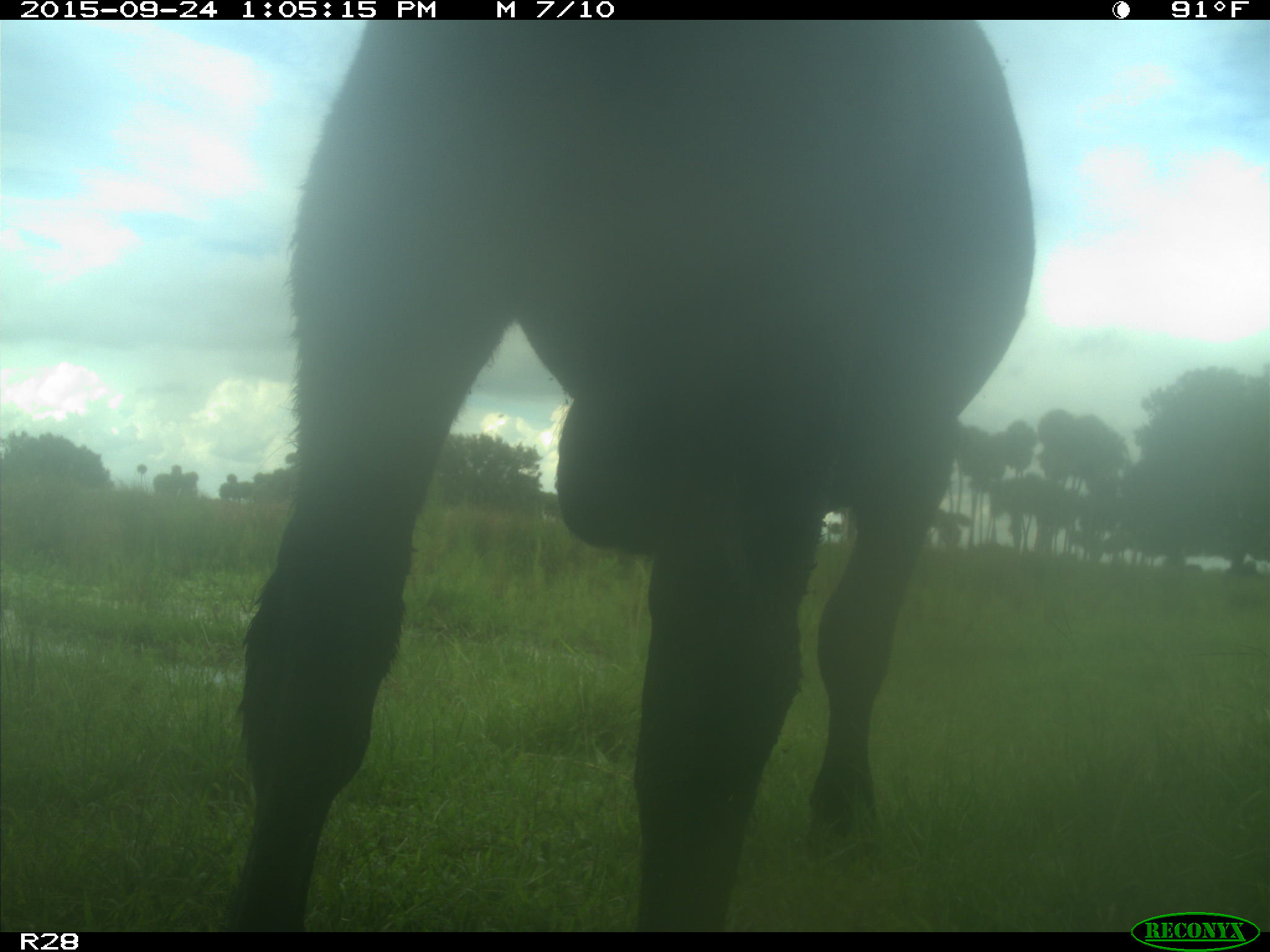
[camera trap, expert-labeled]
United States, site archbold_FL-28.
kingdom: Animalia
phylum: Chordata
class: Mammalia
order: Artiodactyla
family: Bovidae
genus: Bos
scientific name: Bos taurus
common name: domestic cow